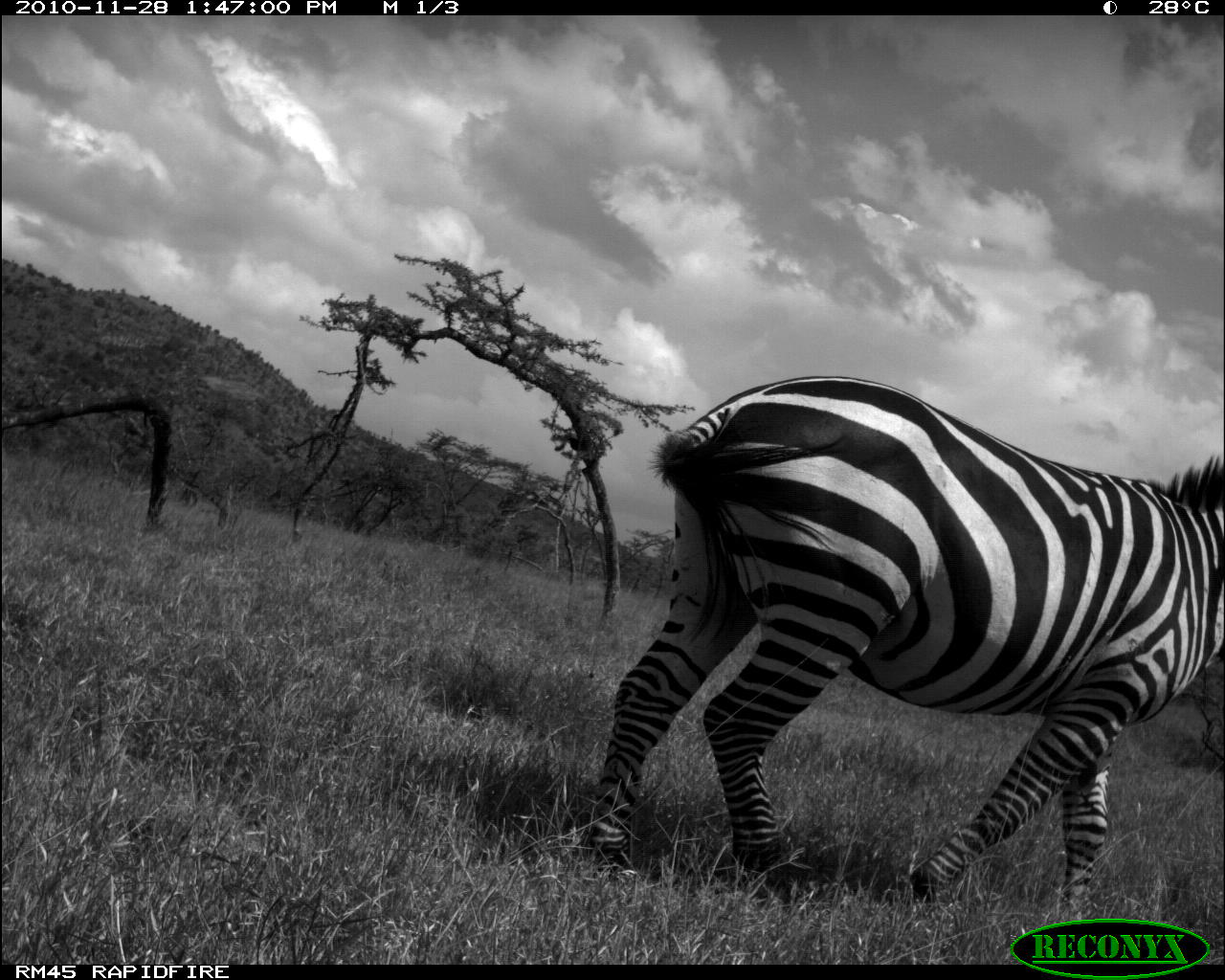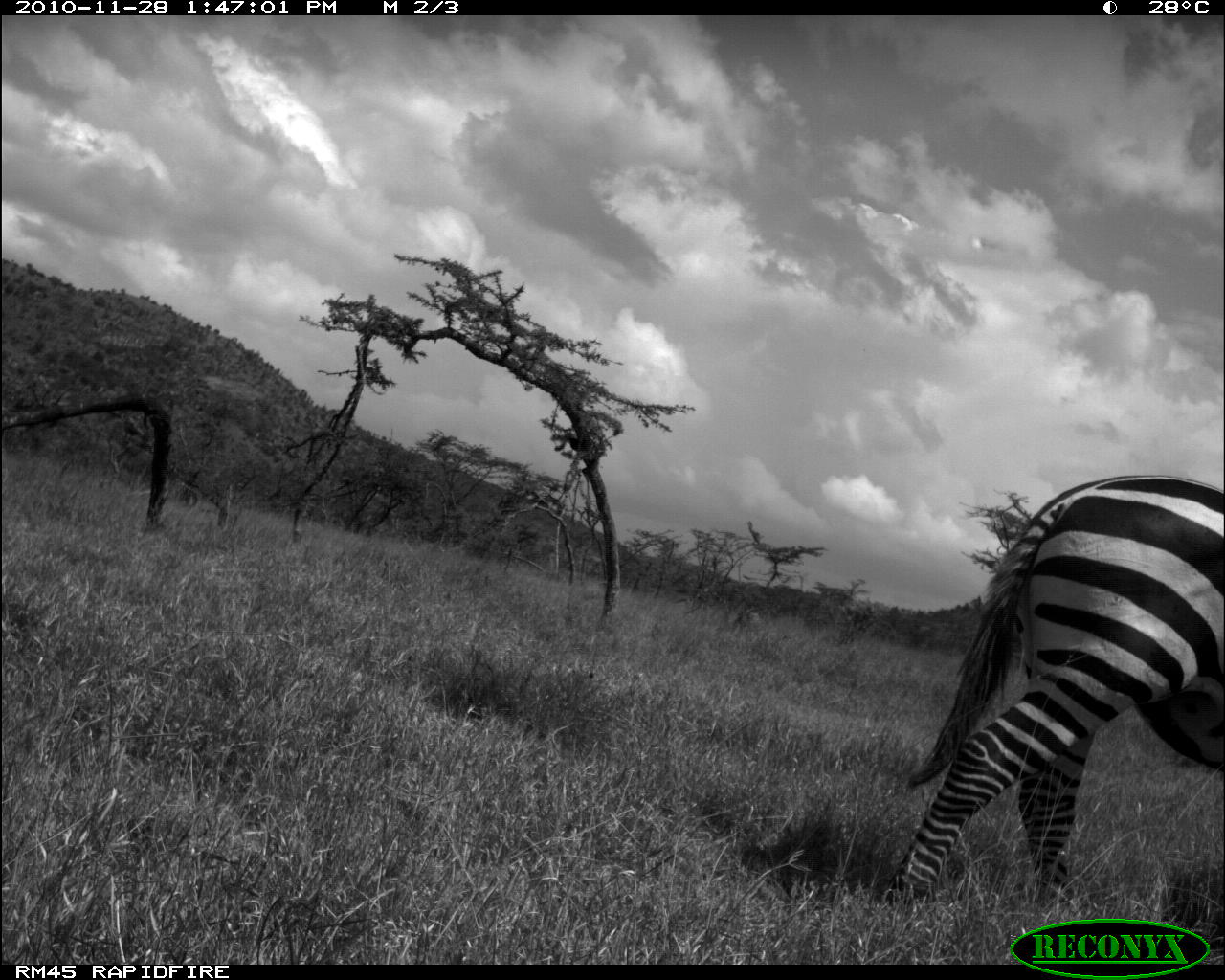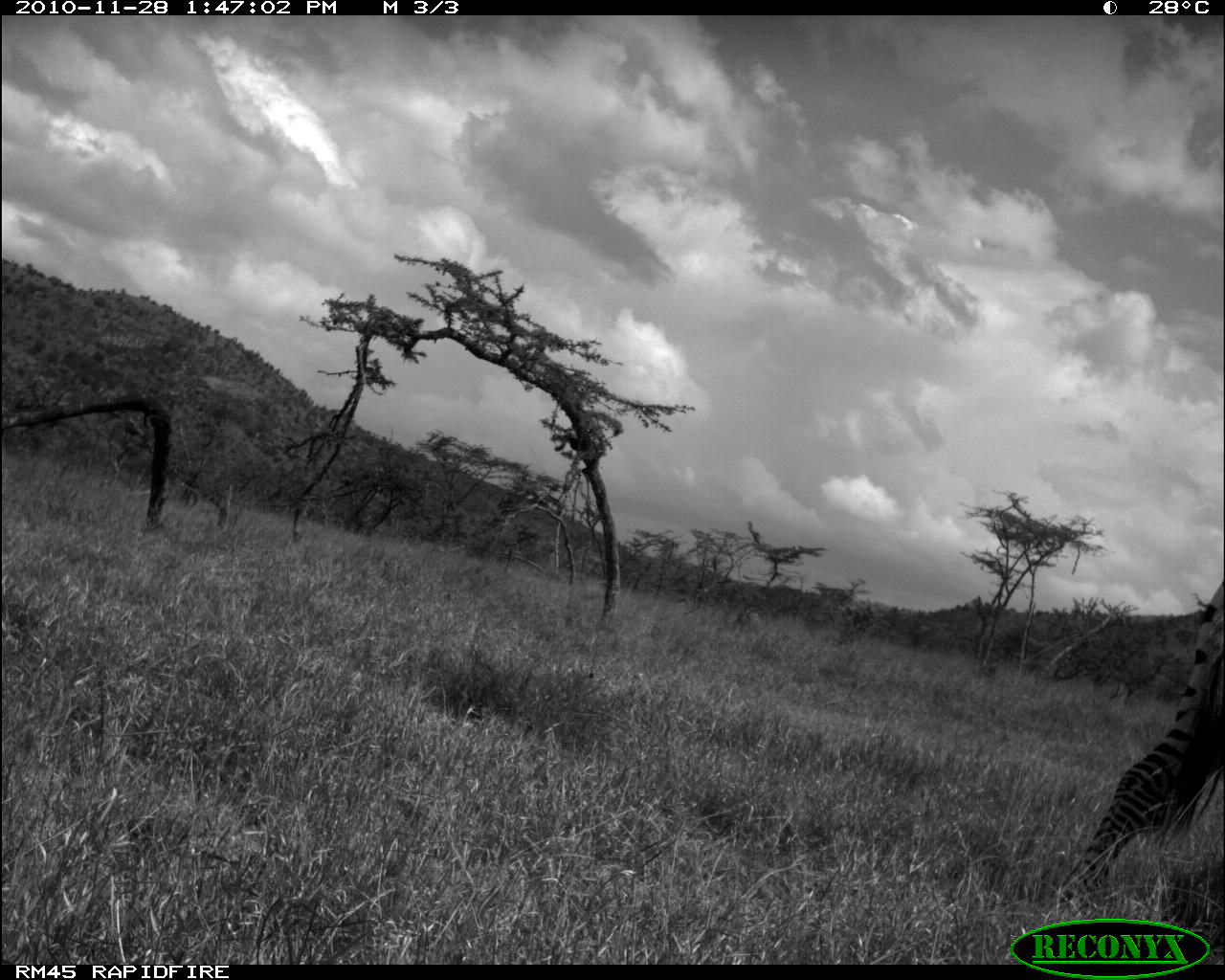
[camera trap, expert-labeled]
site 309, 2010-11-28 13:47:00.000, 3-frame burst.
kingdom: Animalia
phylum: Chordata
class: Mammalia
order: Perissodactyla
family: Equidae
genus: Equus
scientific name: Equus quagga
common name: plains zebra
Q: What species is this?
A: Equus quagga (plains zebra).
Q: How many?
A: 1.